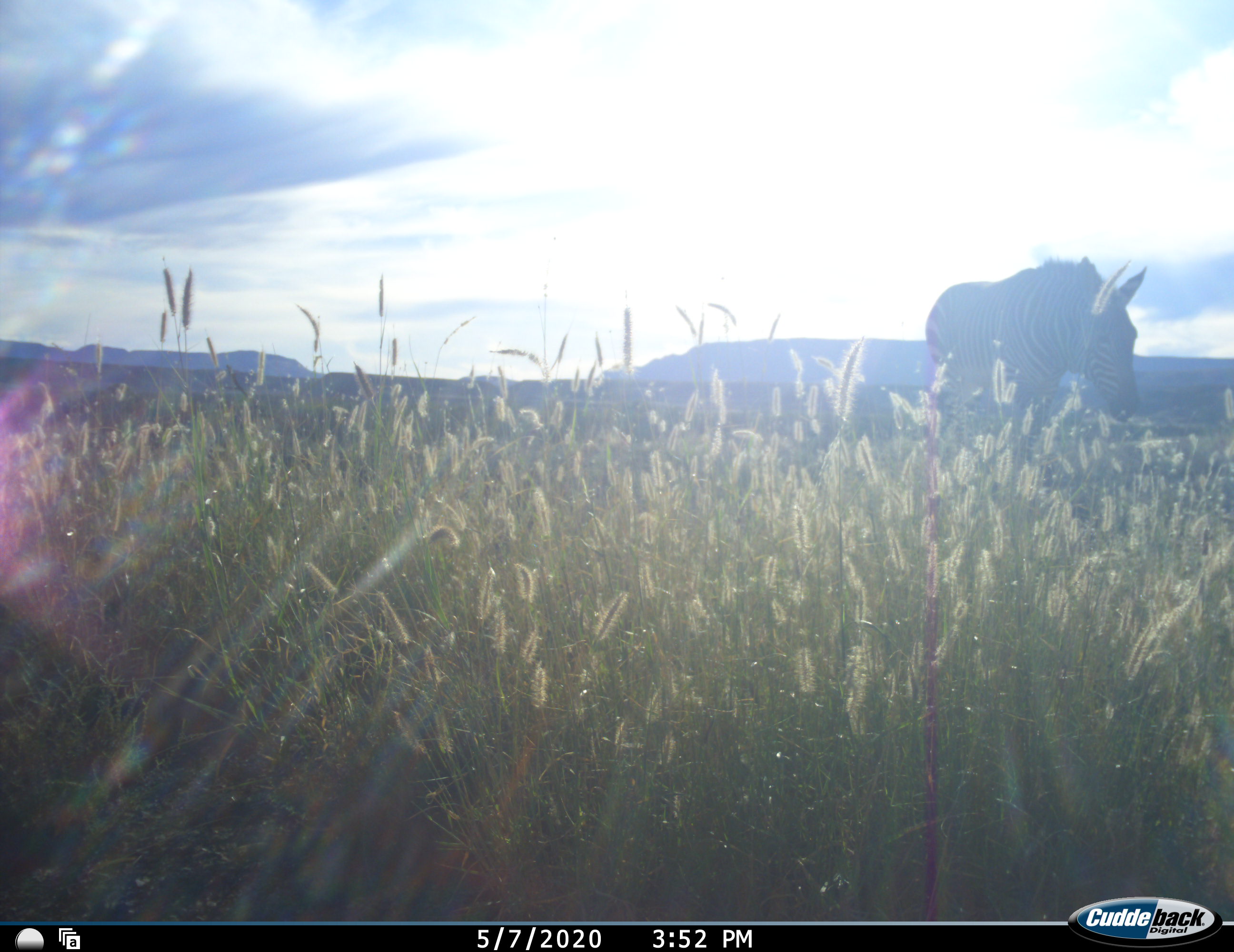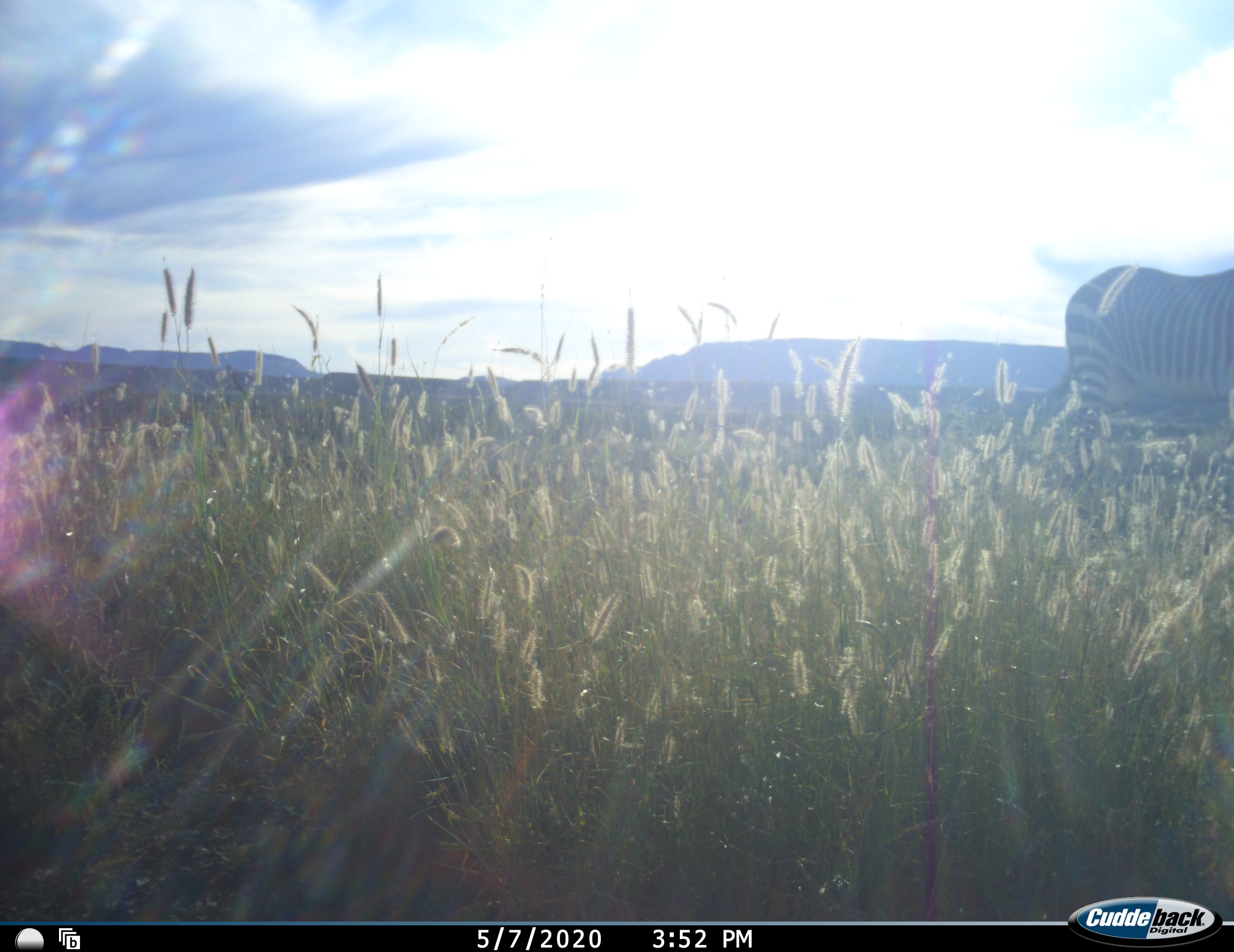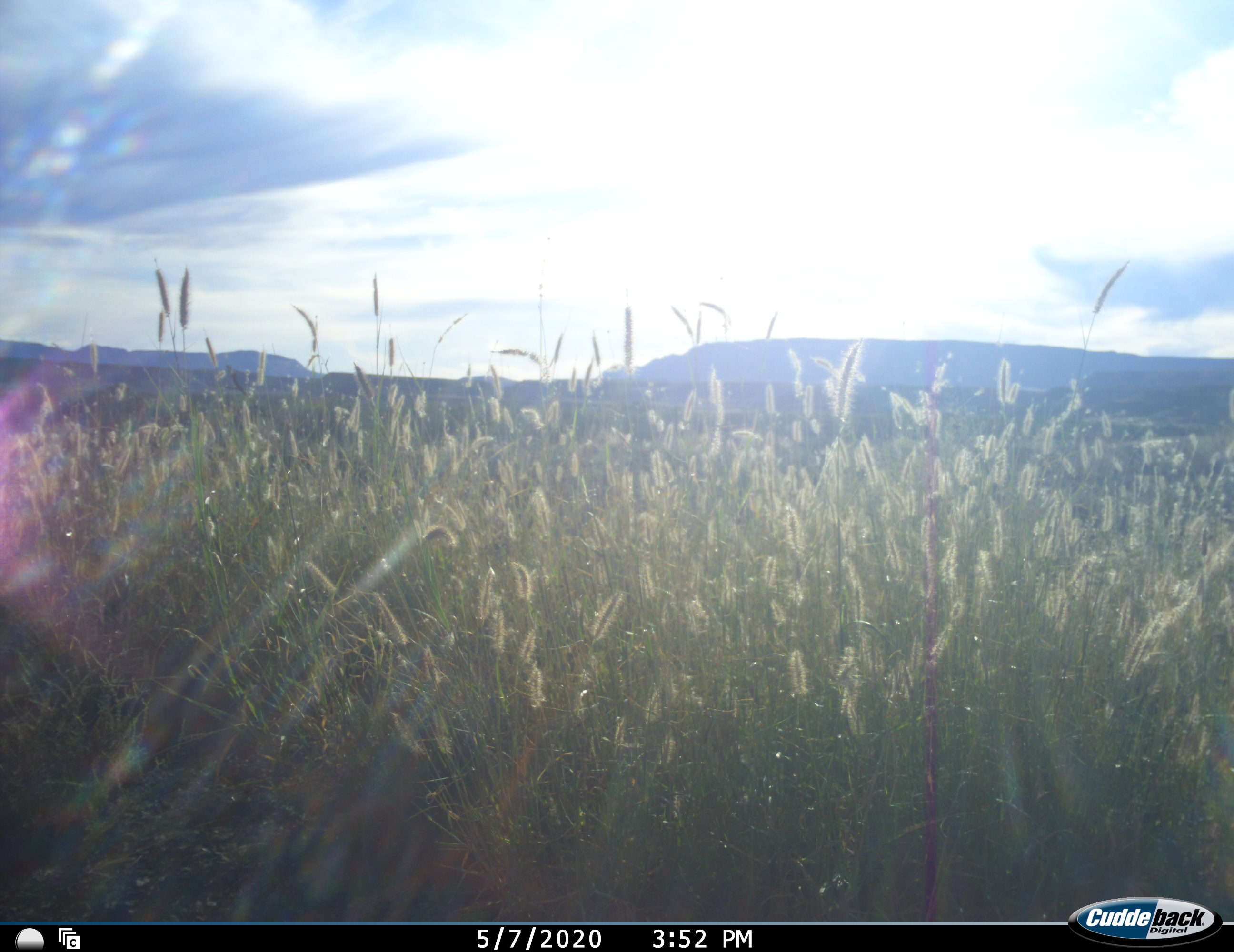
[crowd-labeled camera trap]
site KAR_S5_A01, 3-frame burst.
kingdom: Animalia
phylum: Chordata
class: Mammalia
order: Perissodactyla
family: Equidae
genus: Equus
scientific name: Equus zebra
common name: mountain zebra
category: zebramountain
Zebramountain (mountain zebra) (Equus zebra), count 1. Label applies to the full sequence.